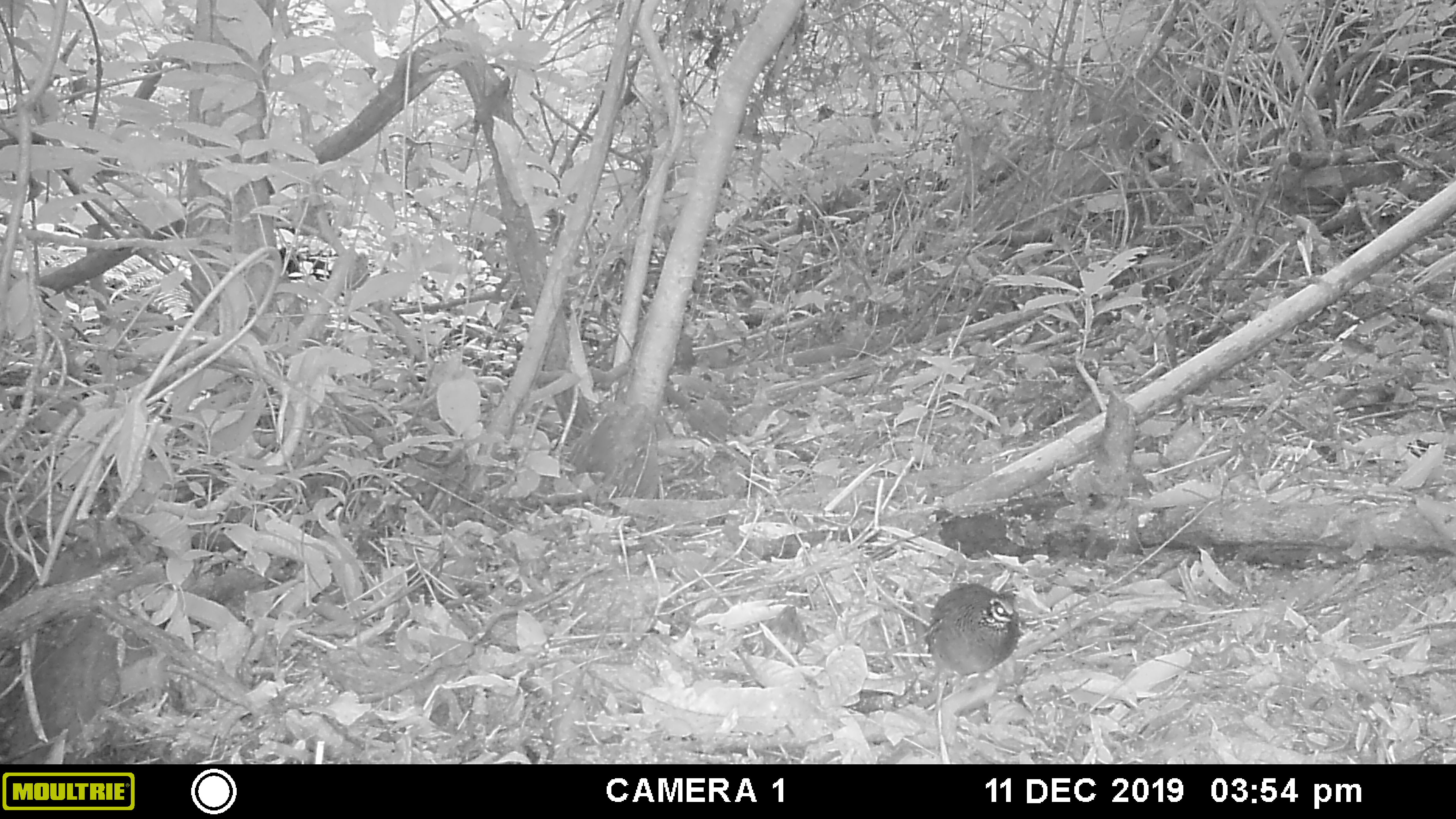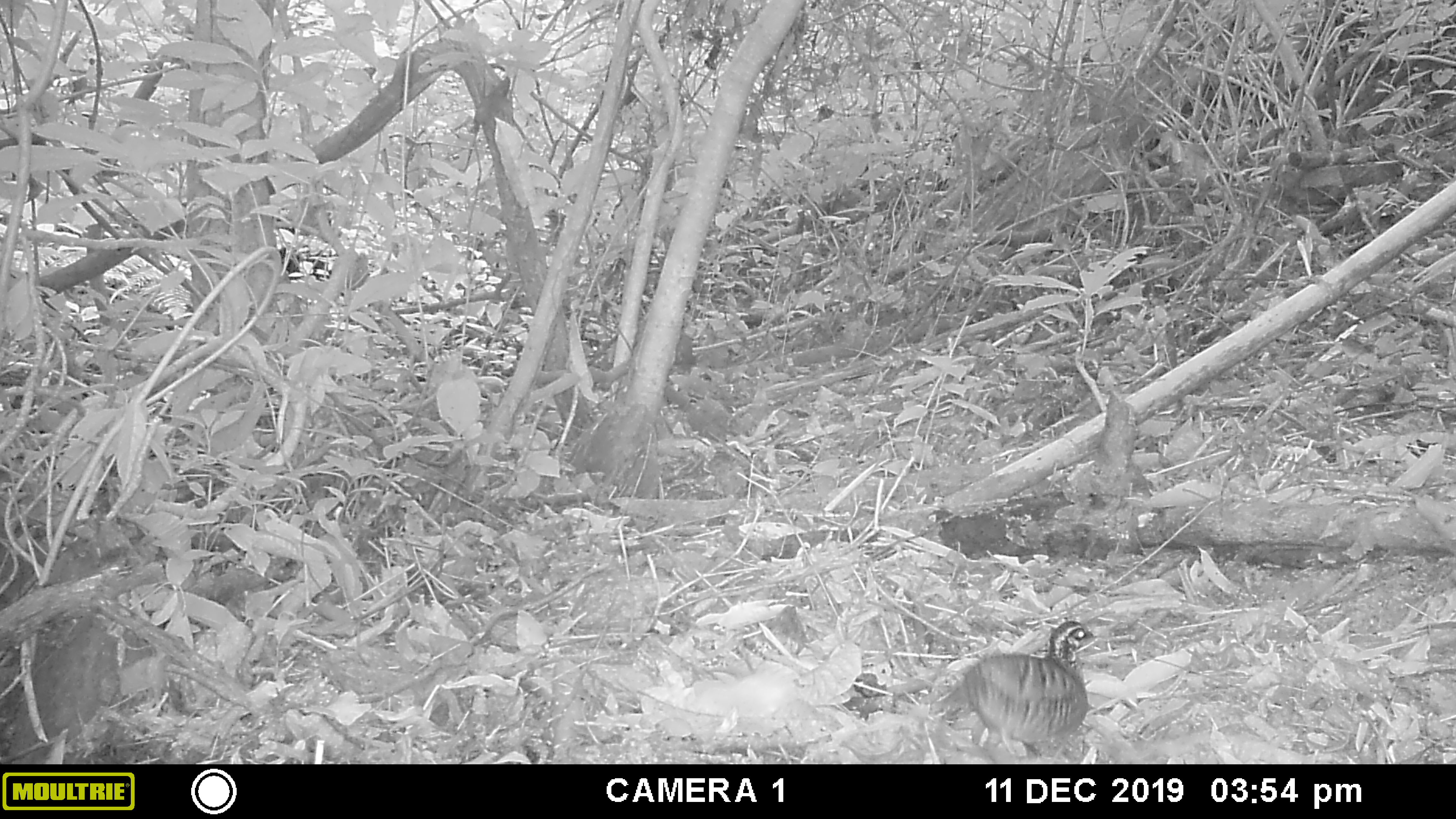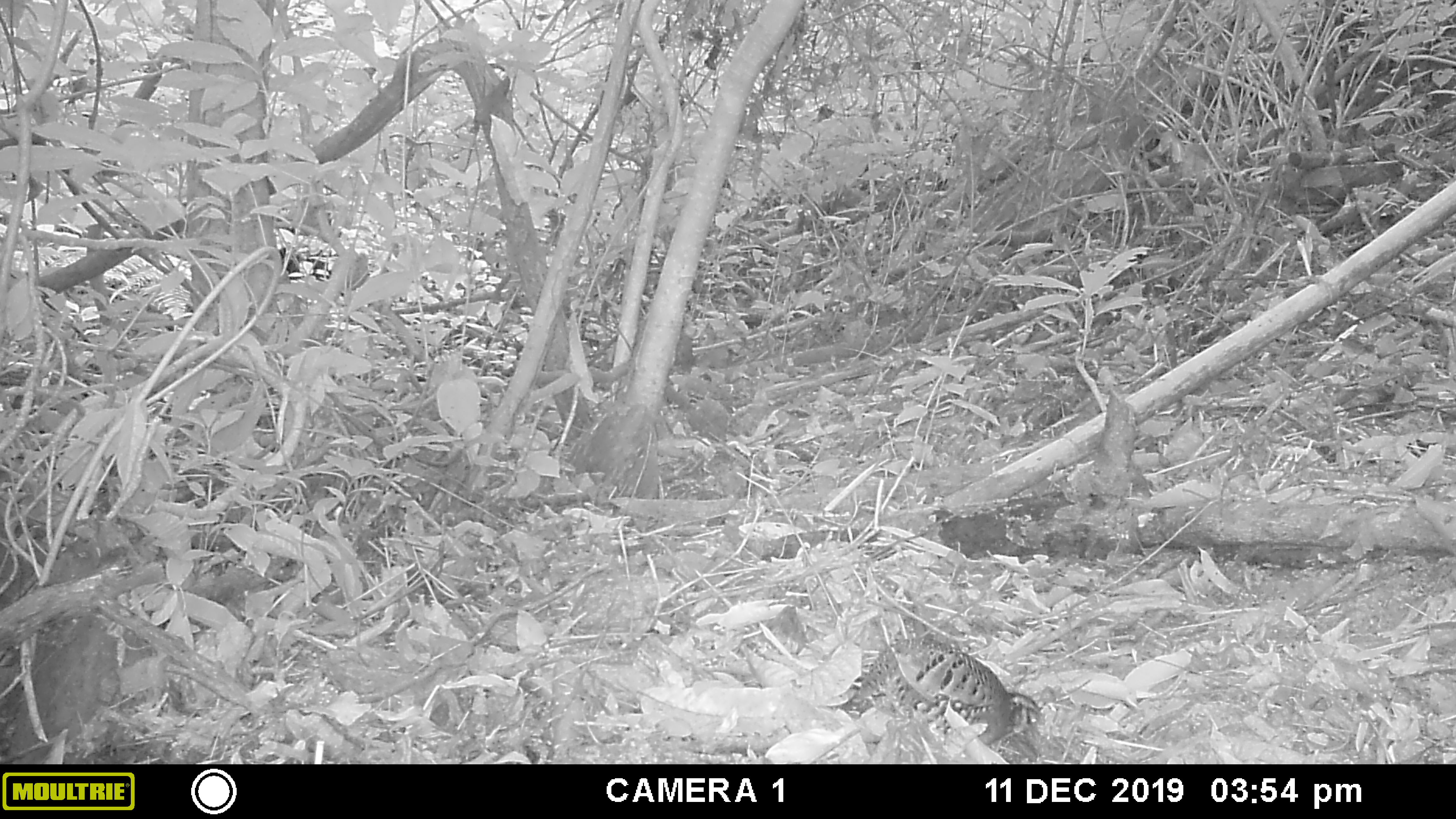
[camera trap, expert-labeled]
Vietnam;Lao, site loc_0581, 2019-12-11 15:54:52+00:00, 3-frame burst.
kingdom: Animalia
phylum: Chordata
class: Aves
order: Galliformes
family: Phasianidae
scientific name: Phasianidae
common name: partridge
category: unidentified partridge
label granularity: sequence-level